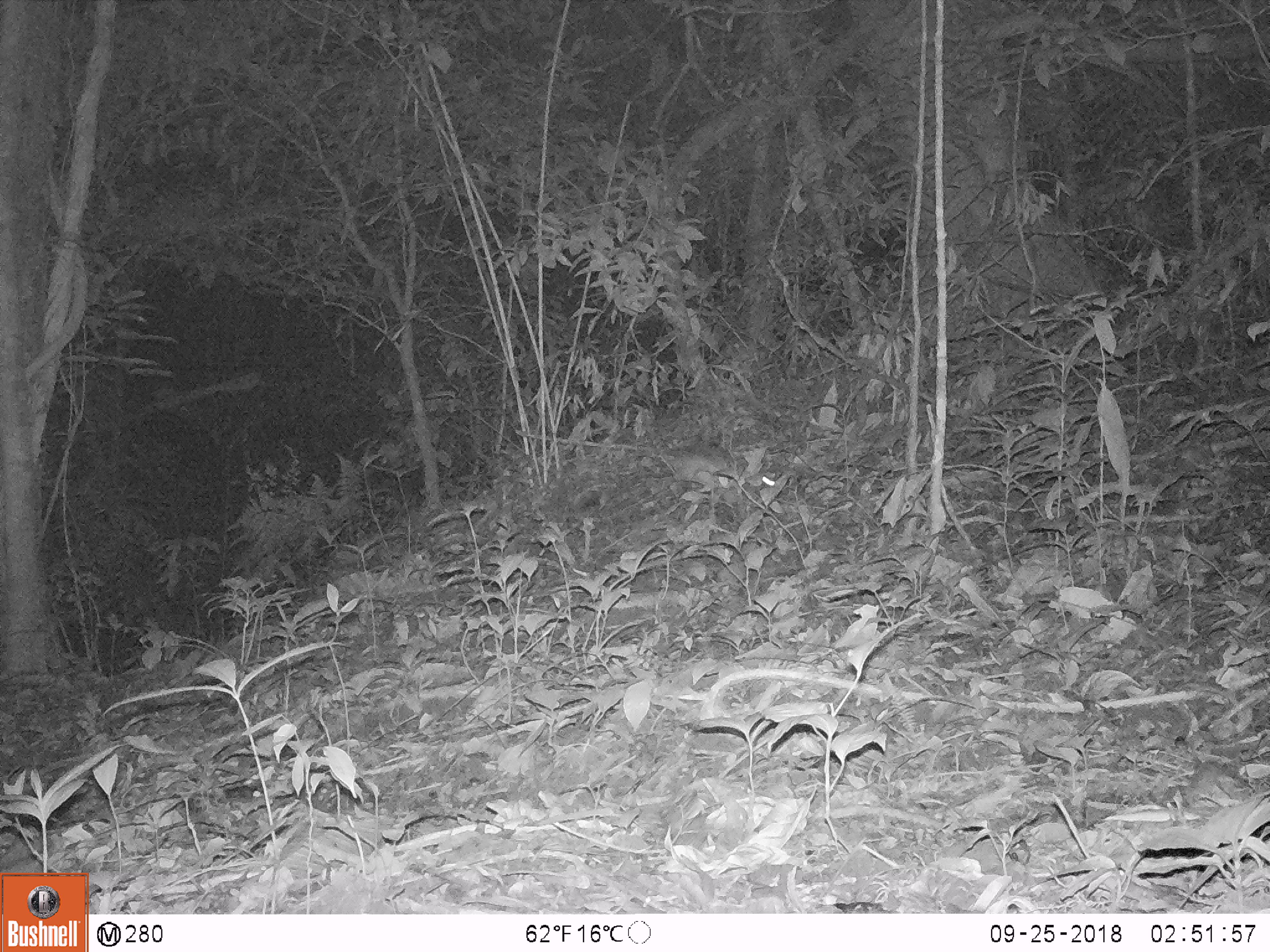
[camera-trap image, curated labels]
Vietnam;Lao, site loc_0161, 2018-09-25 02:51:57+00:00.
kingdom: Animalia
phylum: Chordata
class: Mammalia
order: Rodentia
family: Muridae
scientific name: Muridae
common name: old-world mice and rats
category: unidentified murid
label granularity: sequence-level